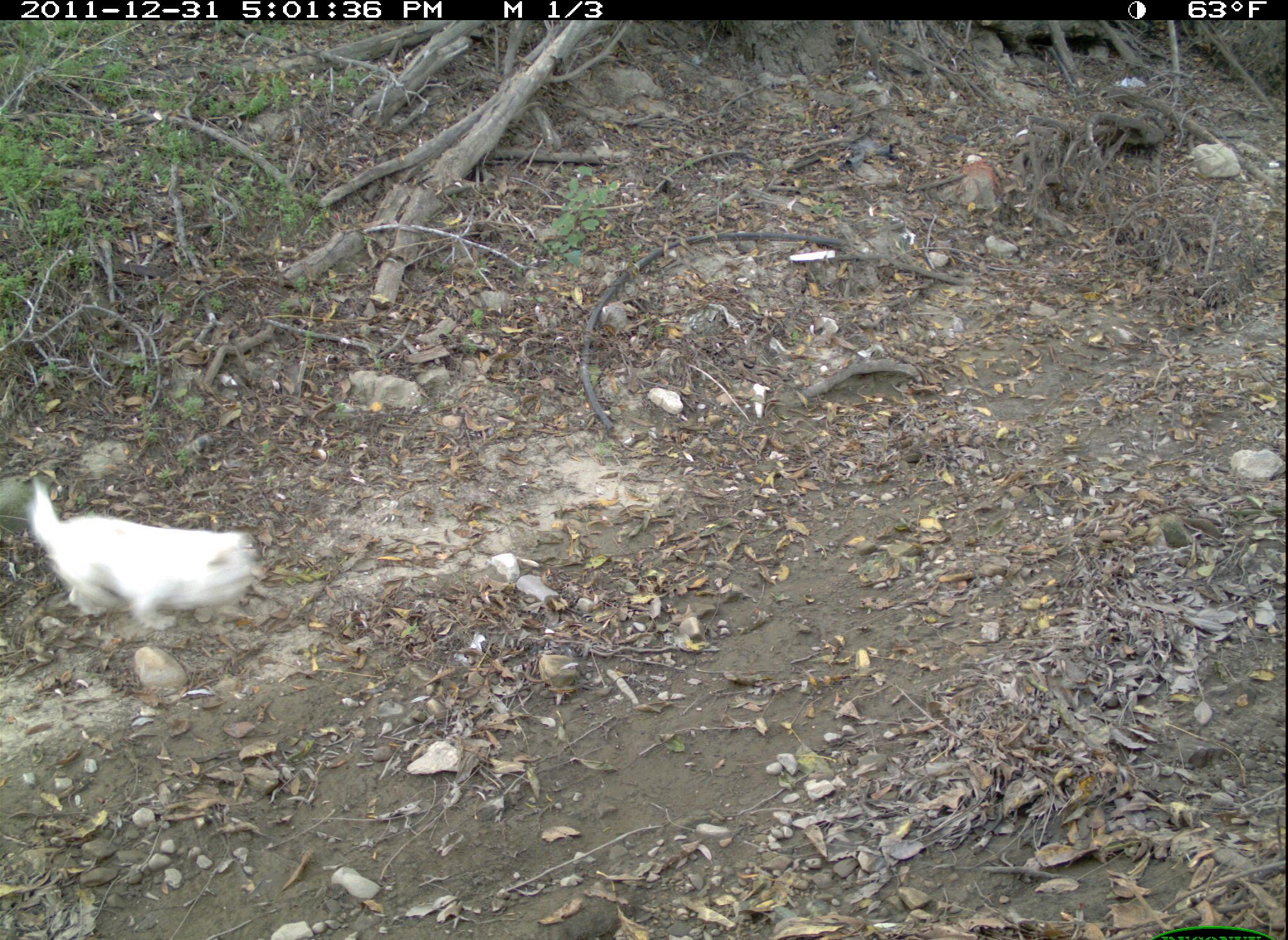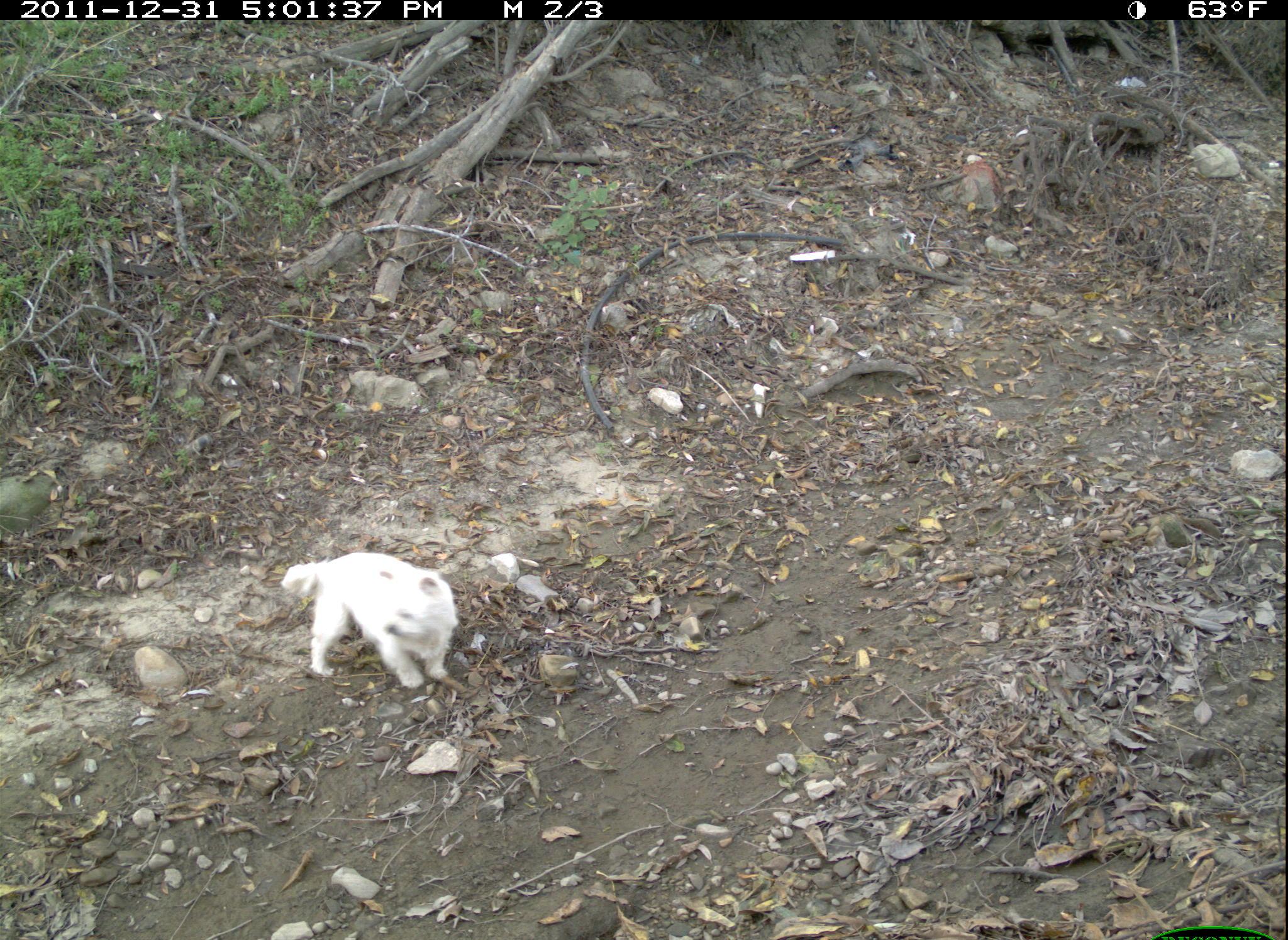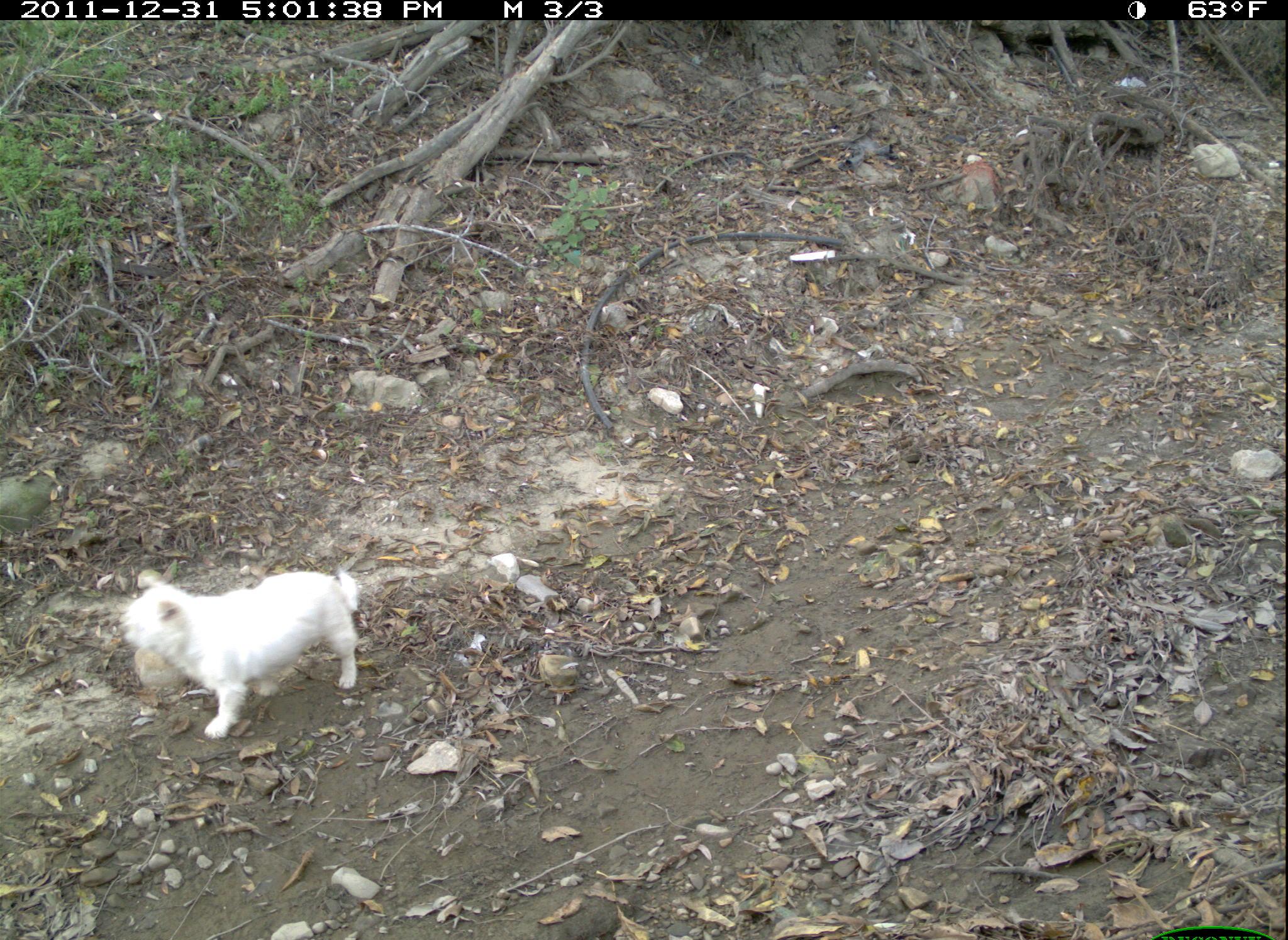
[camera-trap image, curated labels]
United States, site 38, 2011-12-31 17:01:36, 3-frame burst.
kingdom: Animalia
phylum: Chordata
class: Mammalia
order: Carnivora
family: Canidae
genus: Canis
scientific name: Canis familiaris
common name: domestic dog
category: dog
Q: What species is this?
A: Dog (domestic dog) (Canis familiaris).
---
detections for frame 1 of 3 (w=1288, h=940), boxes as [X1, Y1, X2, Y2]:
dog: [26, 465, 293, 636]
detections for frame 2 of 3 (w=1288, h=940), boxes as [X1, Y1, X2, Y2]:
dog: [164, 532, 481, 718]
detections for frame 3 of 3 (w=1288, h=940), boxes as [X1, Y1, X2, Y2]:
dog: [101, 548, 428, 741]